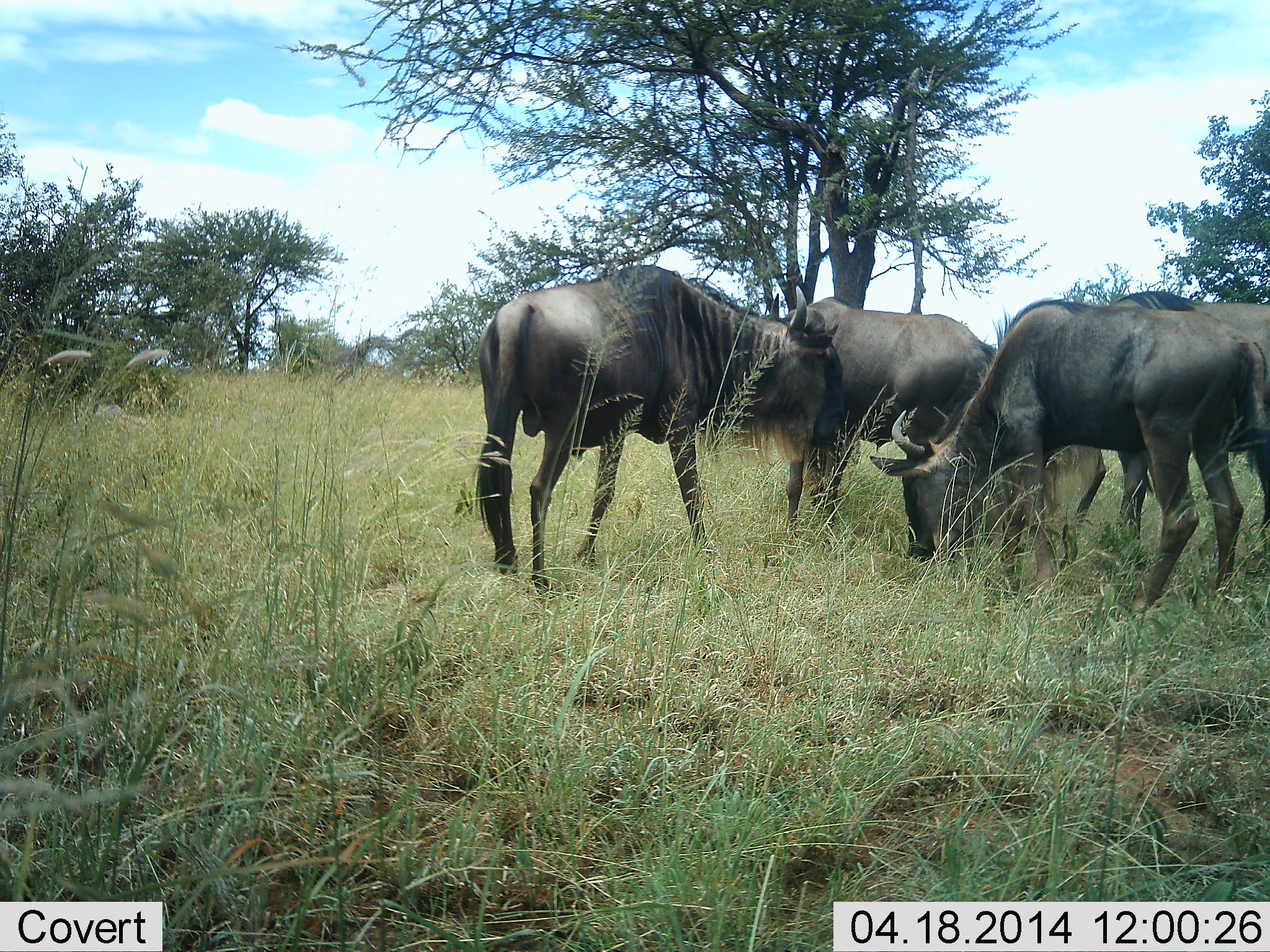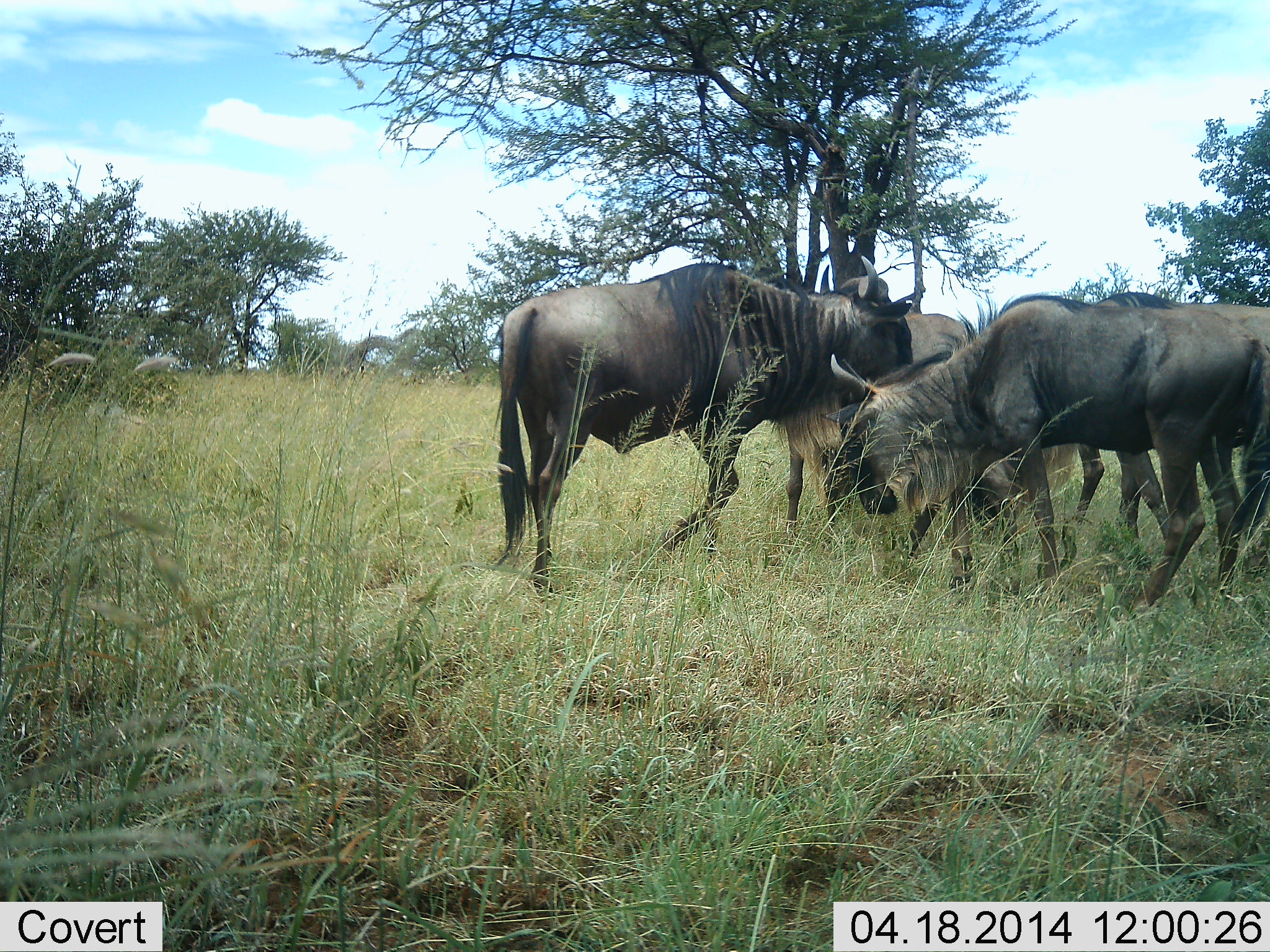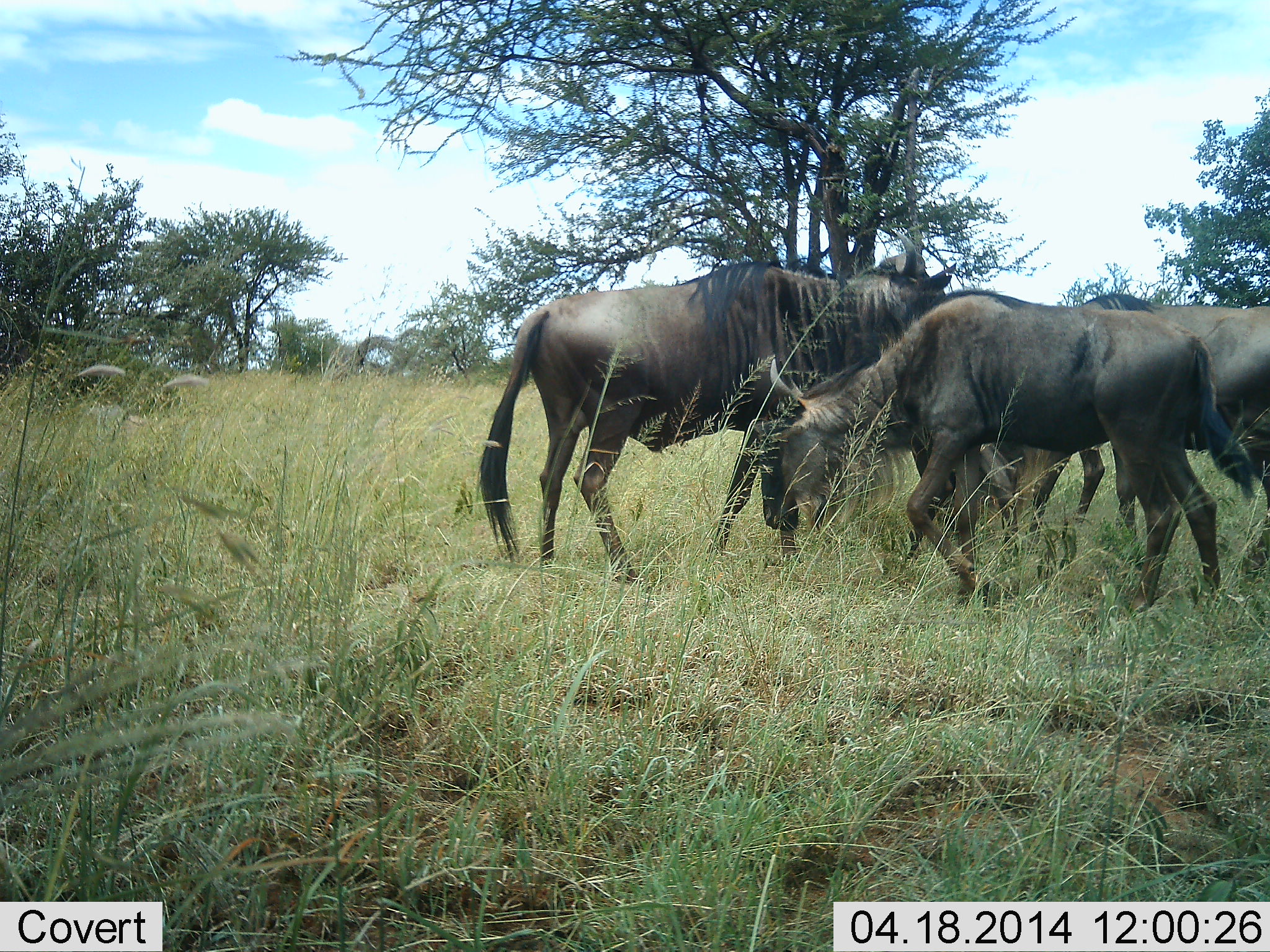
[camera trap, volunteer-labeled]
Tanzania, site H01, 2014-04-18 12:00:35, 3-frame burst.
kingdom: Animalia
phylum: Chordata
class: Mammalia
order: Artiodactyla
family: Bovidae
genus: Connochaetes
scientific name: Connochaetes taurinus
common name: blue wildebeest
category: wildebeest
Wildebeest (blue wildebeest) (Connochaetes taurinus), count 4. Behavior (volunteer vote fractions): standing 70%, resting 0%, moving 10%, interacting 10%. Young present (vote fraction): 0%. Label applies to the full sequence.